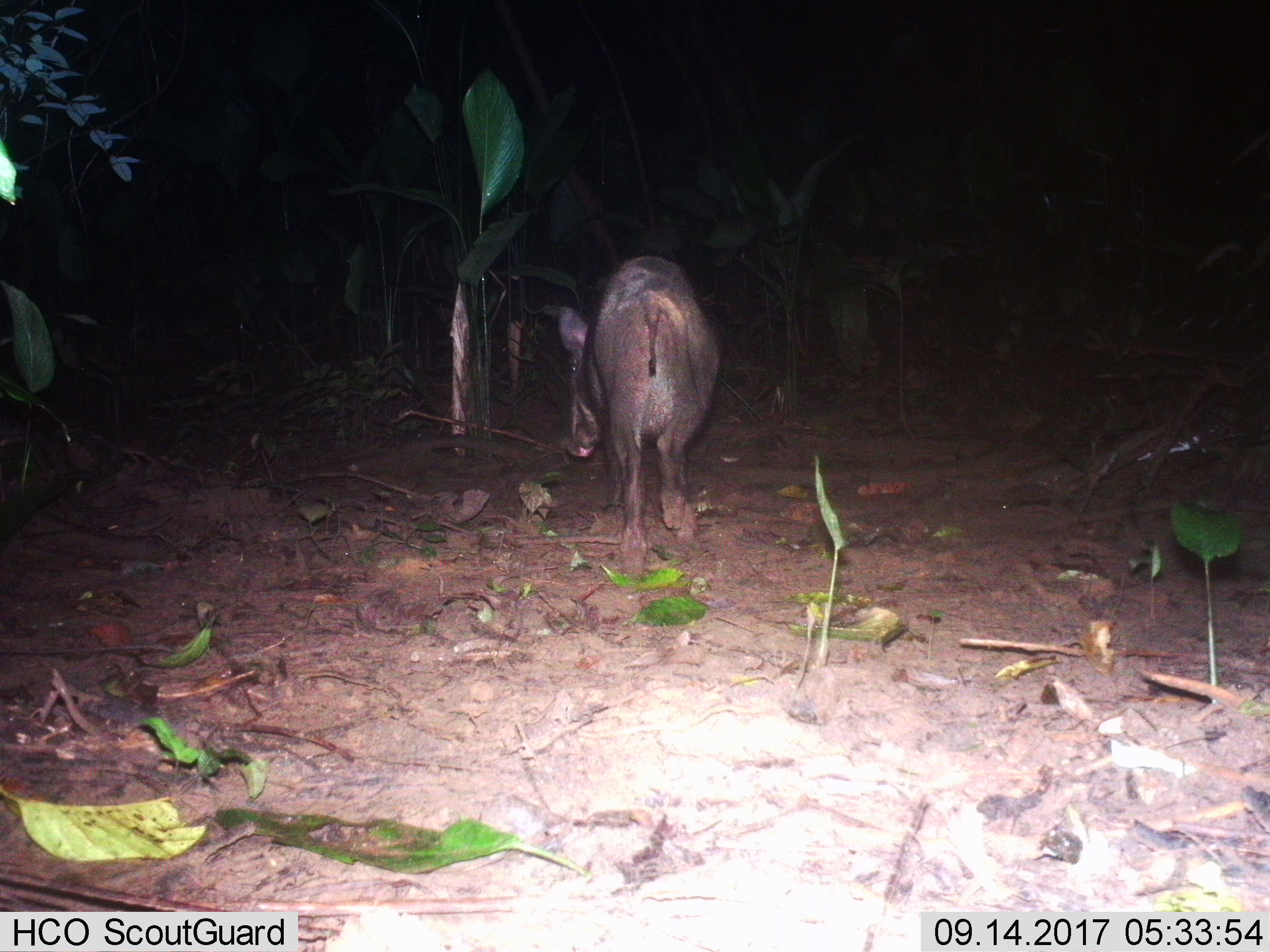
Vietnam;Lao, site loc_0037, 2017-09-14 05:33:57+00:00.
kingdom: Animalia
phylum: Chordata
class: Mammalia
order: Artiodactyla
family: Suidae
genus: Sus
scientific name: Sus scrofa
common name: eurasian wild pig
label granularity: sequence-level